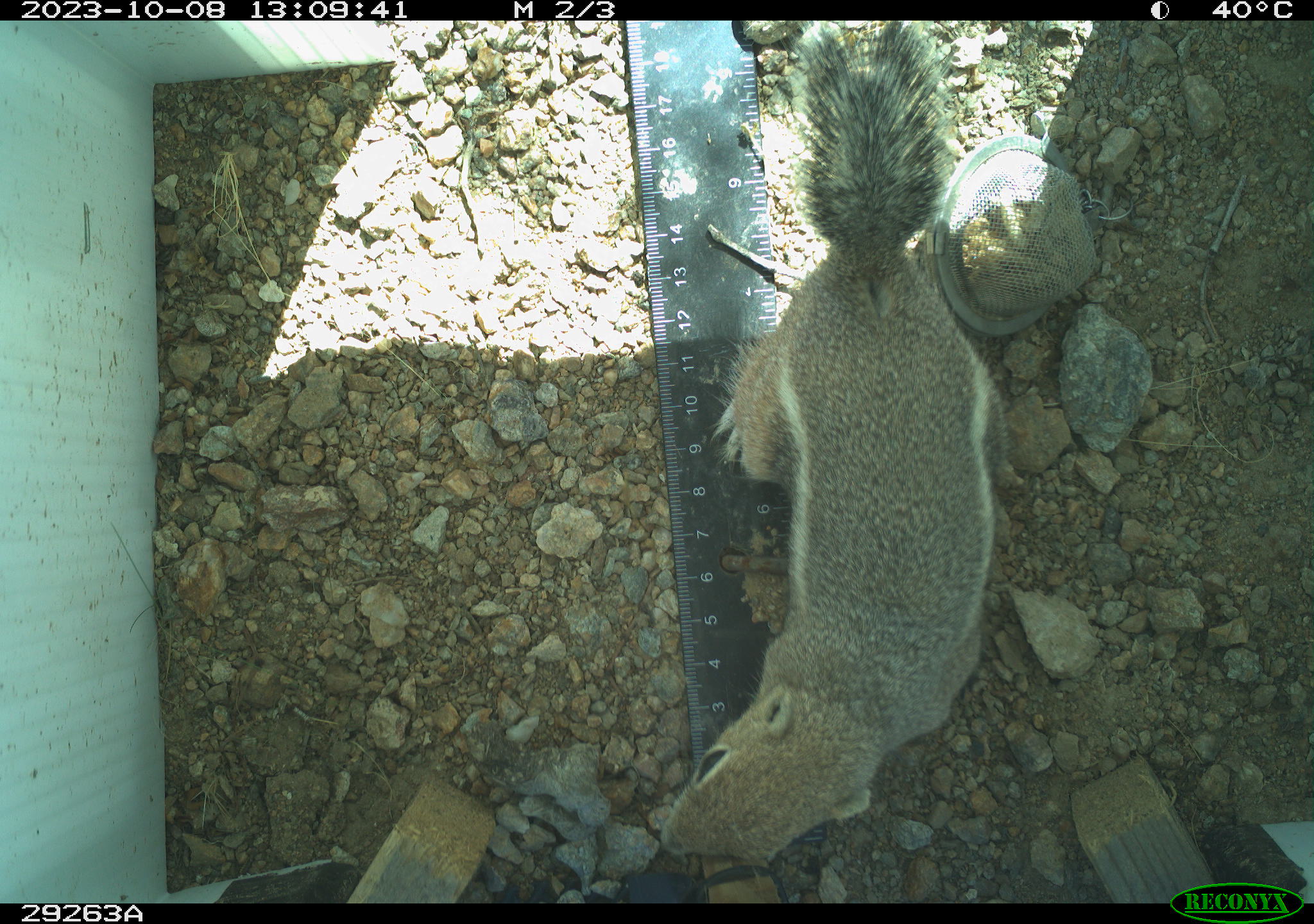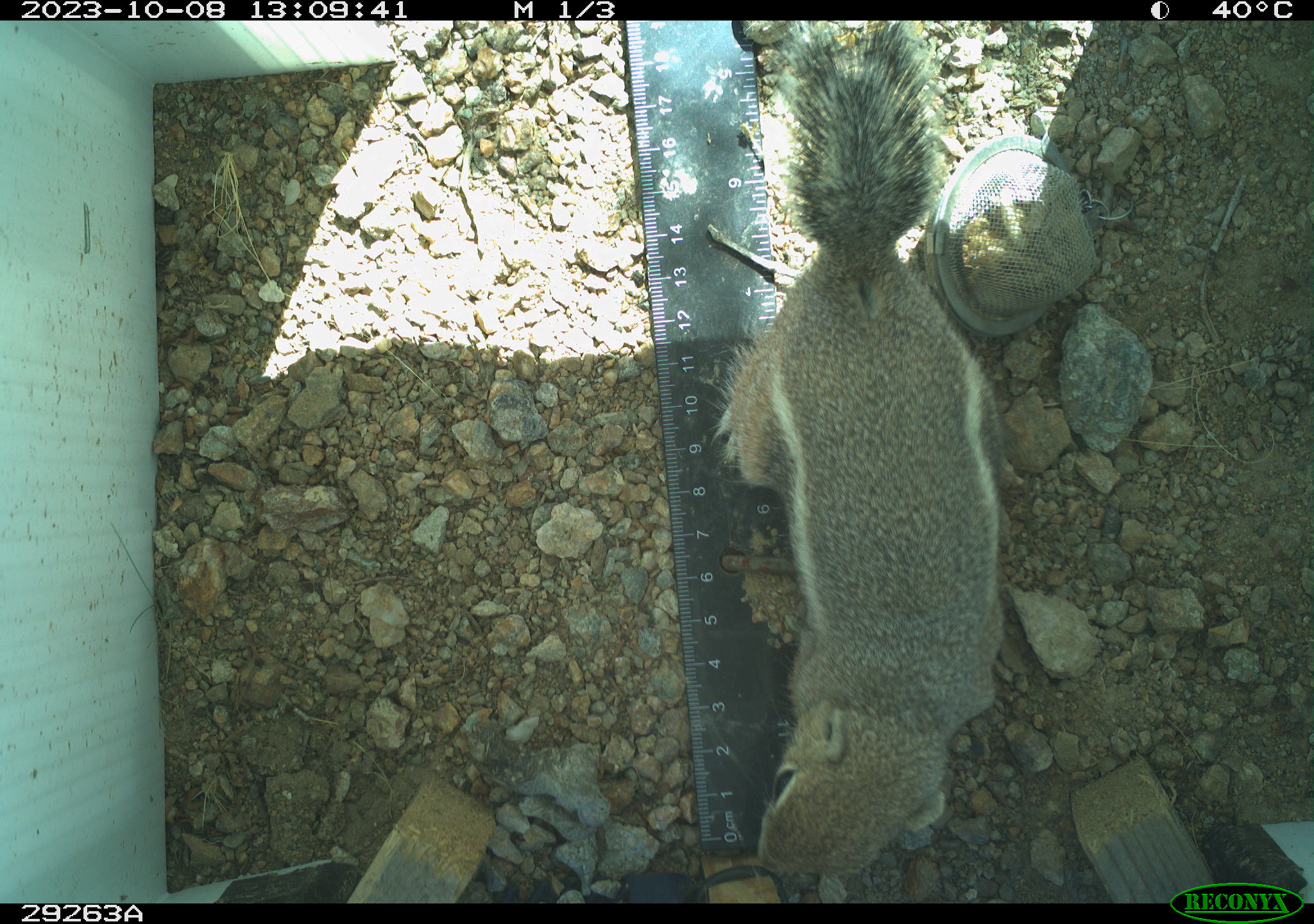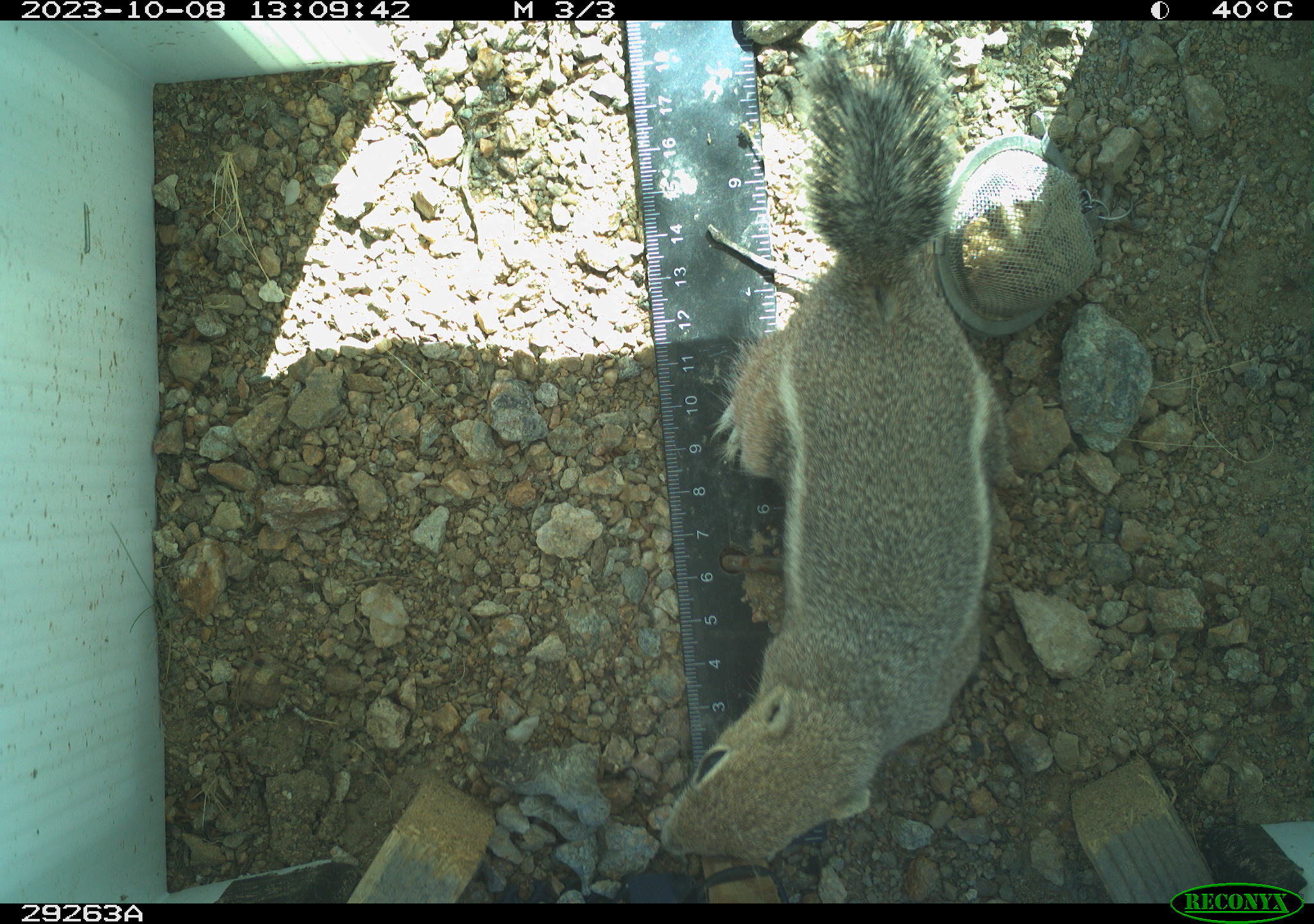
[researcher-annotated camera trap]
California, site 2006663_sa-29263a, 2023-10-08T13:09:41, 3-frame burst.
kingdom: Animalia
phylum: Chordata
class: Mammalia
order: Rodentia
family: Sciuridae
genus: Ammospermophilus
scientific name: Ammospermophilus leucurus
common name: white-tailed antelope squirrel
White-tailed antelope squirrel (Ammospermophilus leucurus).